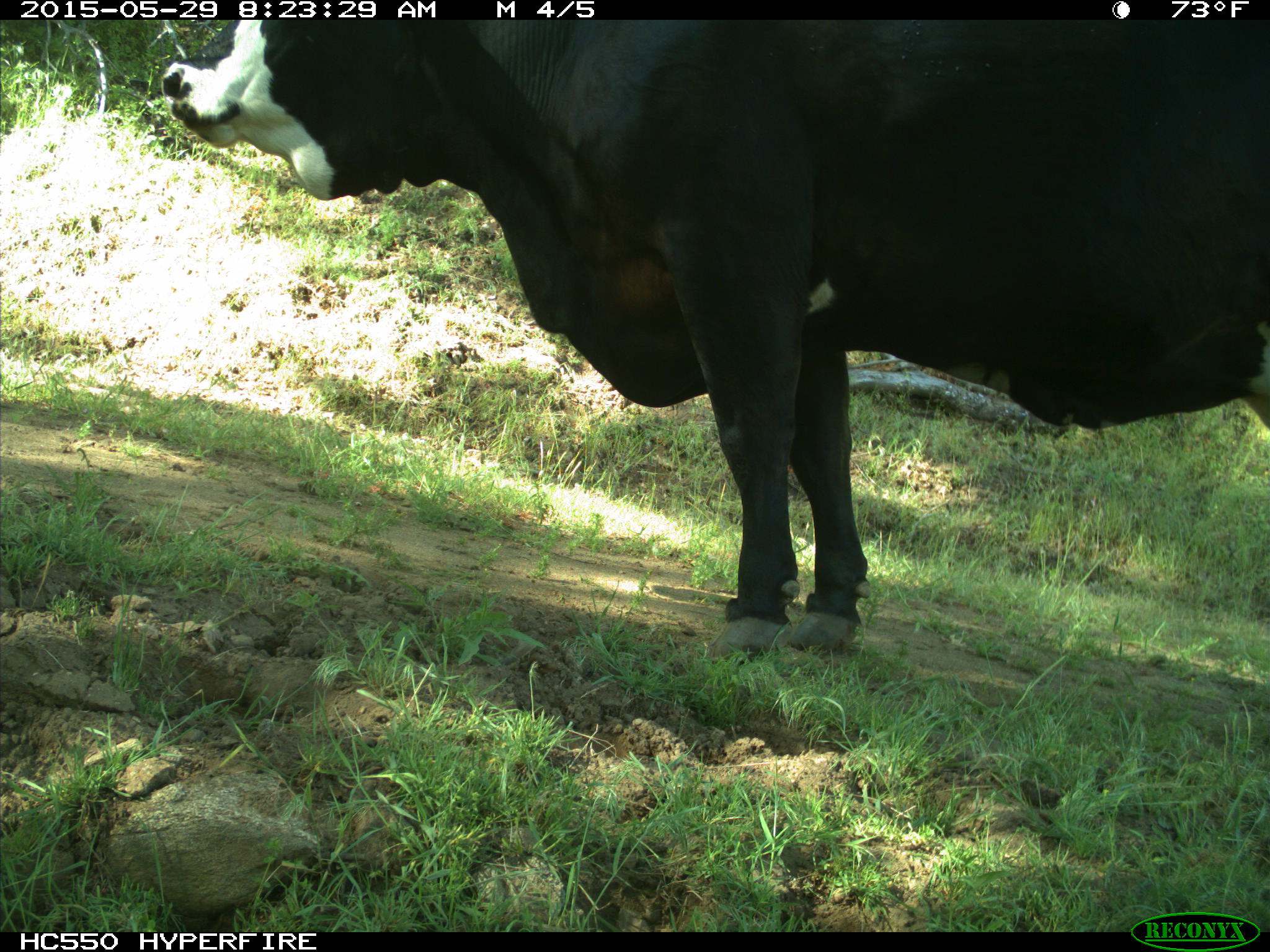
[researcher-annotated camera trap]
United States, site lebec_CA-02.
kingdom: Animalia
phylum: Chordata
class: Mammalia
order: Artiodactyla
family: Bovidae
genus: Bos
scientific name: Bos taurus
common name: domestic cow